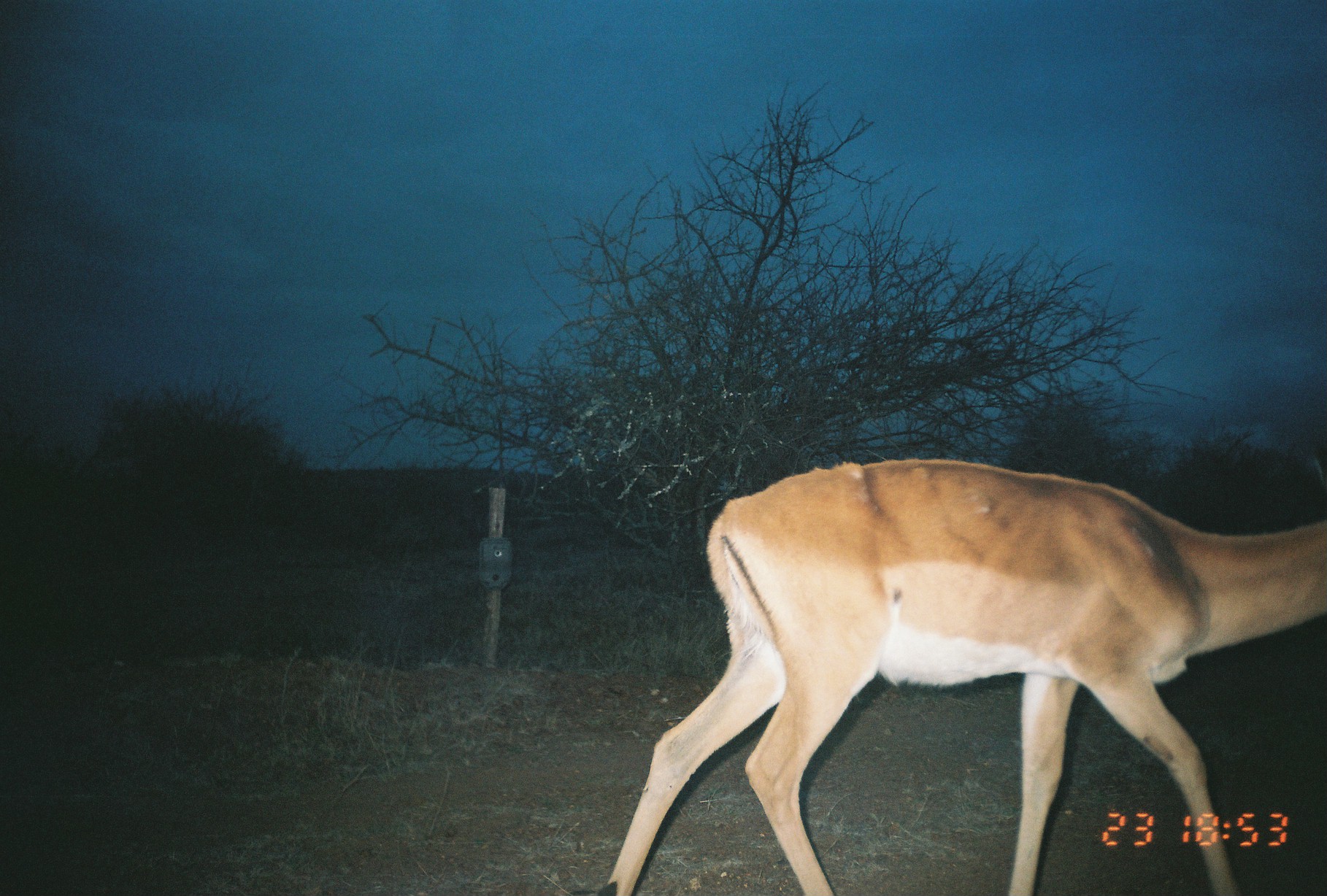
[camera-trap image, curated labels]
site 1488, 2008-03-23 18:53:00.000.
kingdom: Animalia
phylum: Chordata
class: Mammalia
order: Artiodactyla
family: Bovidae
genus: Aepyceros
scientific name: Aepyceros melampus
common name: impala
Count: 1.